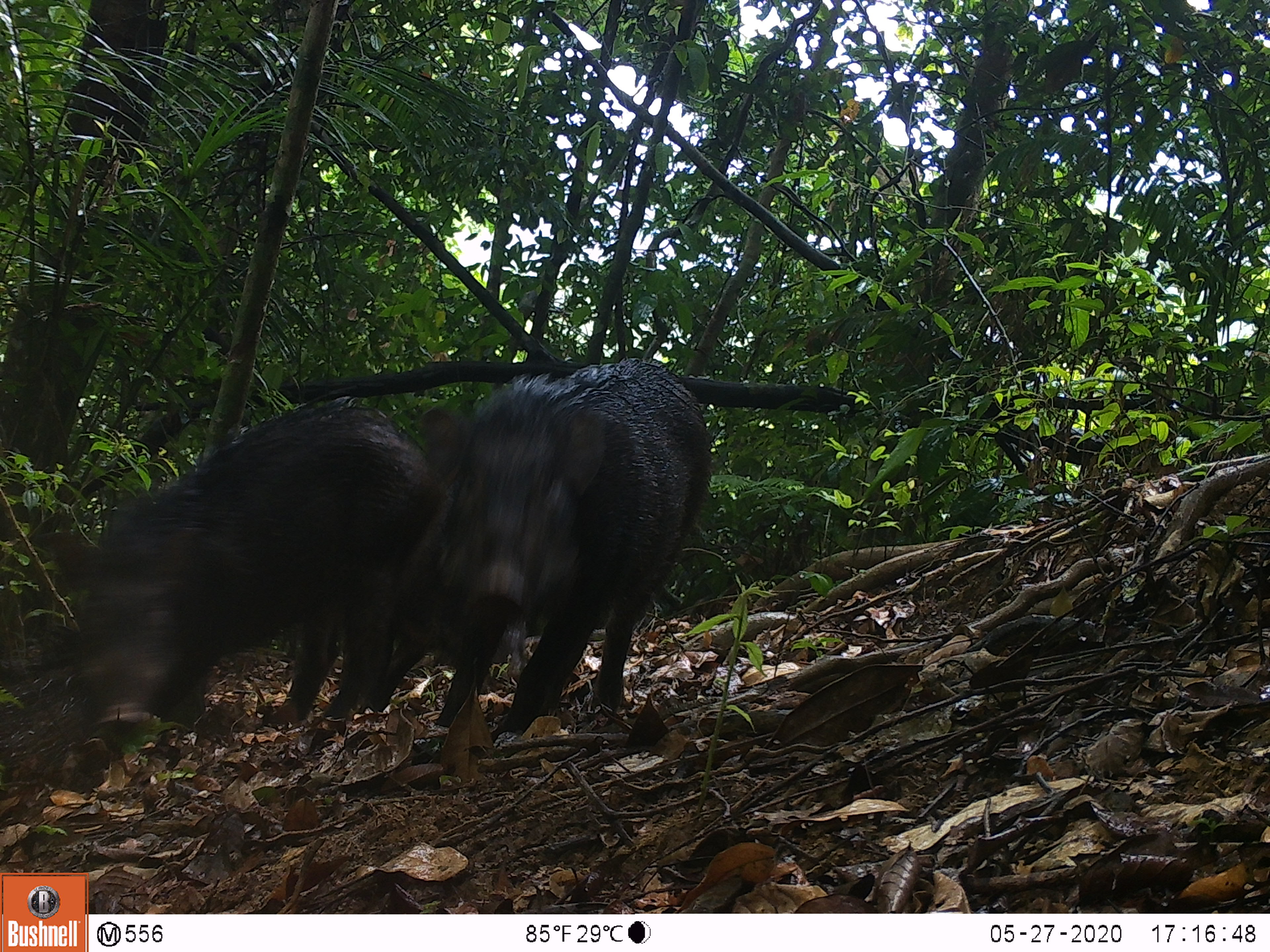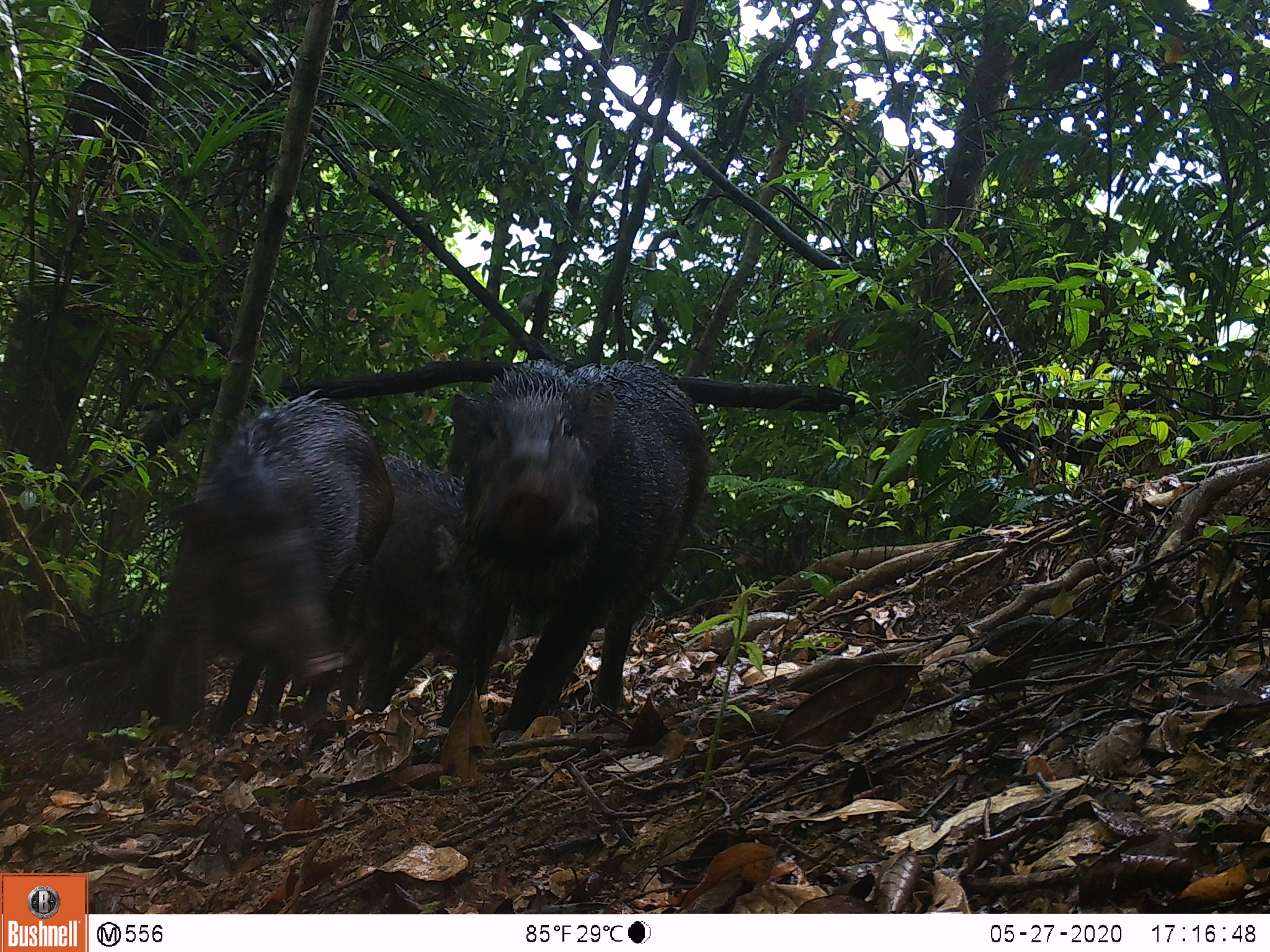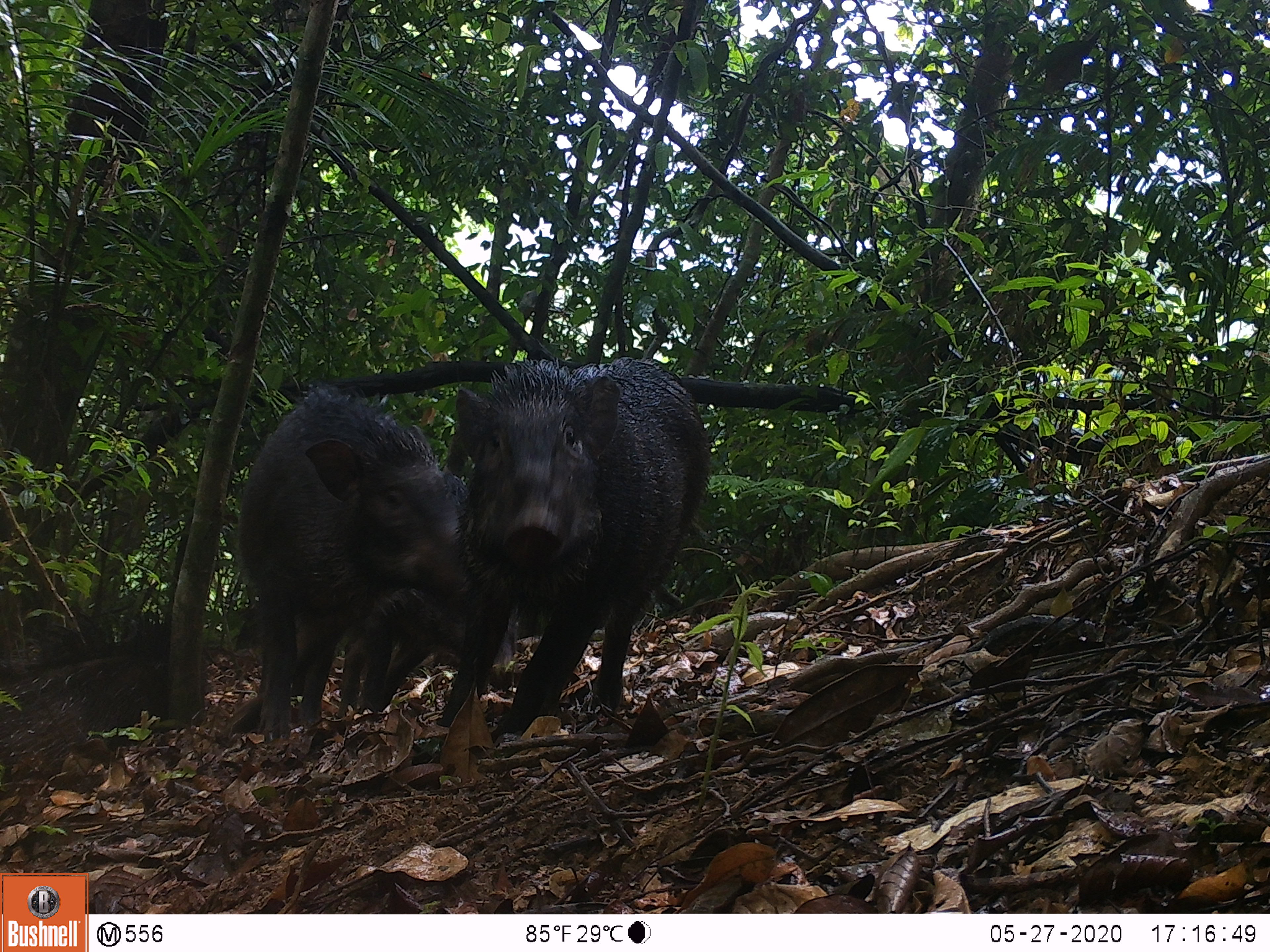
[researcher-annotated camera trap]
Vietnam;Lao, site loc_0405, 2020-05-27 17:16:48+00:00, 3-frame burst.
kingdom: Animalia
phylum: Chordata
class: Mammalia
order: Artiodactyla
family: Suidae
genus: Sus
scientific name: Sus scrofa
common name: eurasian wild pig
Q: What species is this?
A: Eurasian wild pig (Sus scrofa).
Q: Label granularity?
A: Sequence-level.